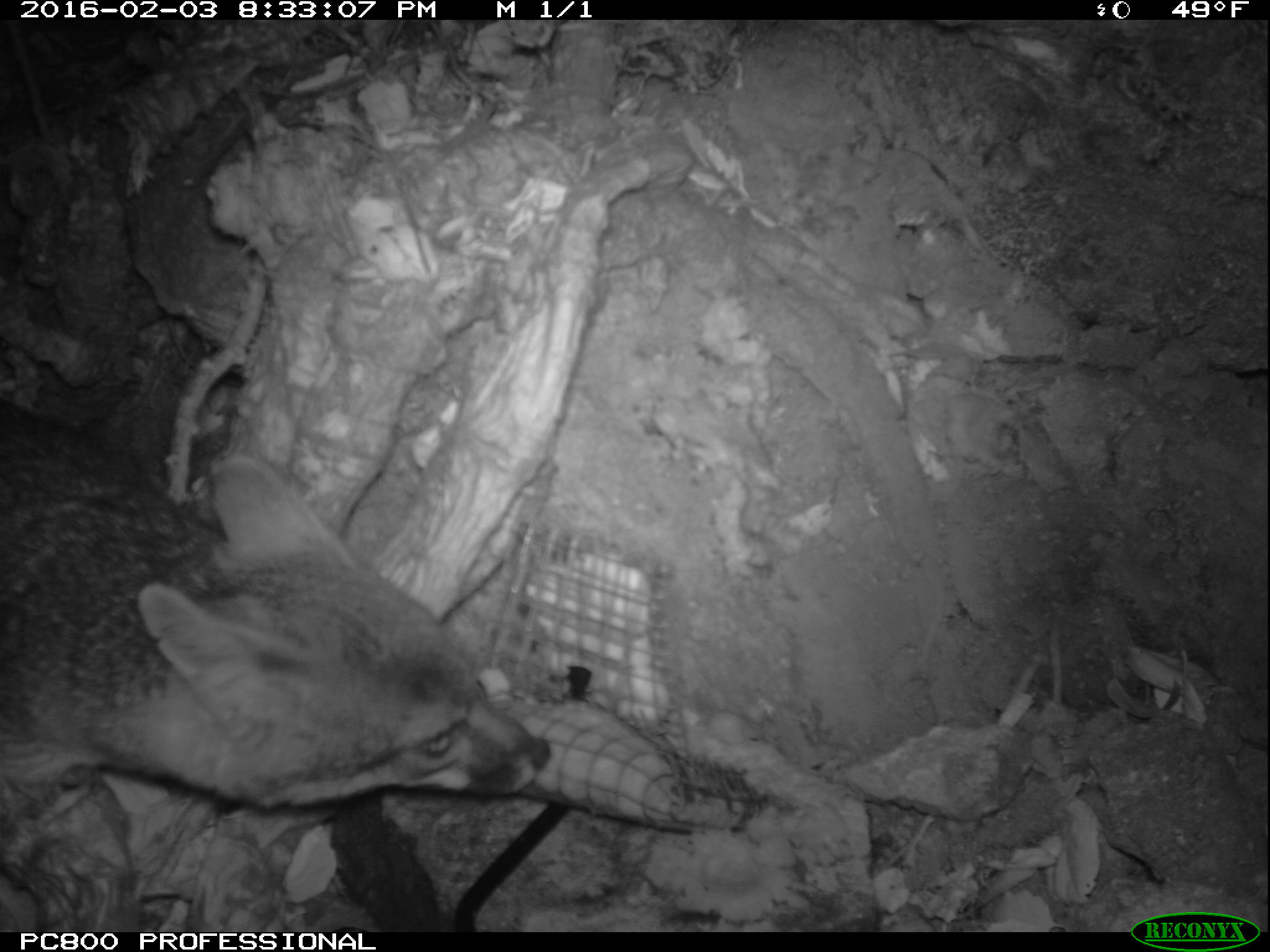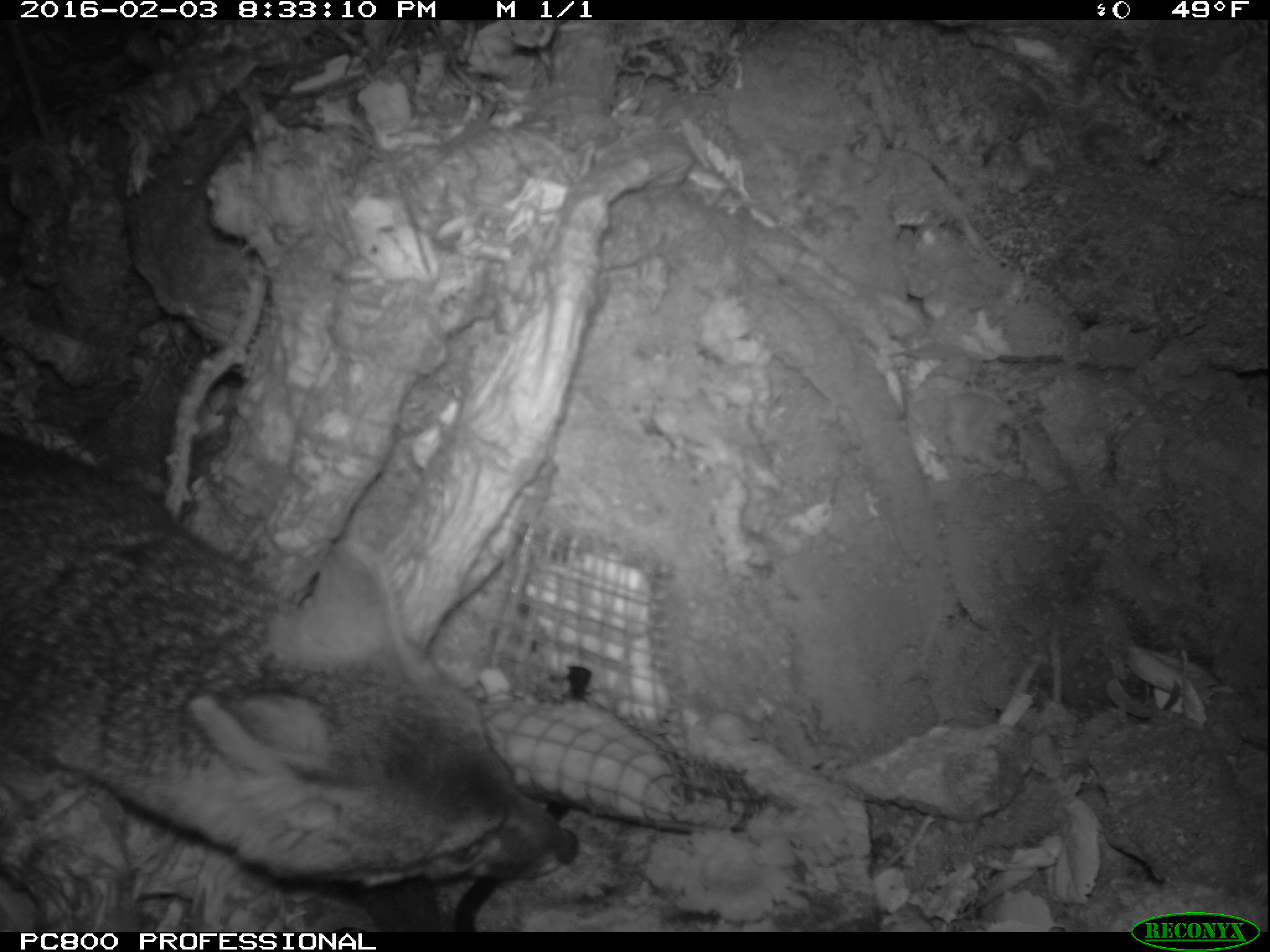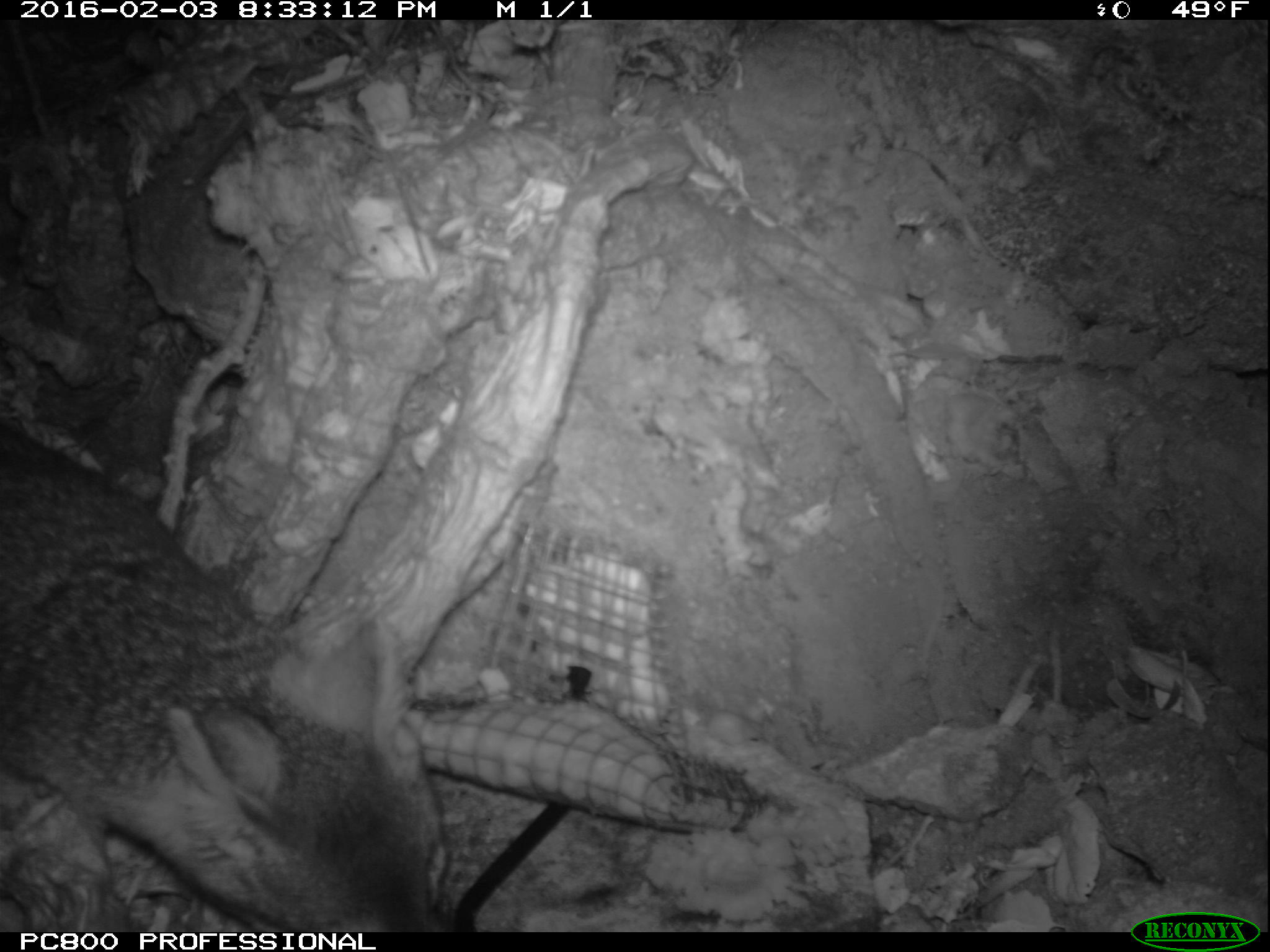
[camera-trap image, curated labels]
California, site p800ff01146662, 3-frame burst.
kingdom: Animalia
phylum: Chordata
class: Mammalia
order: Carnivora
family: Canidae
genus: Urocyon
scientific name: Urocyon littoralis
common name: island fox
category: fox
Fox (island fox) (Urocyon littoralis).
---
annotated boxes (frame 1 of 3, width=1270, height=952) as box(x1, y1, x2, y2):
fox: box(0, 399, 549, 931)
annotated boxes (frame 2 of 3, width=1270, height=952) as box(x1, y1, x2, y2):
fox: box(0, 430, 578, 888)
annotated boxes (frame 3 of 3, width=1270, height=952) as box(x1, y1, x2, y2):
fox: box(0, 423, 450, 932)